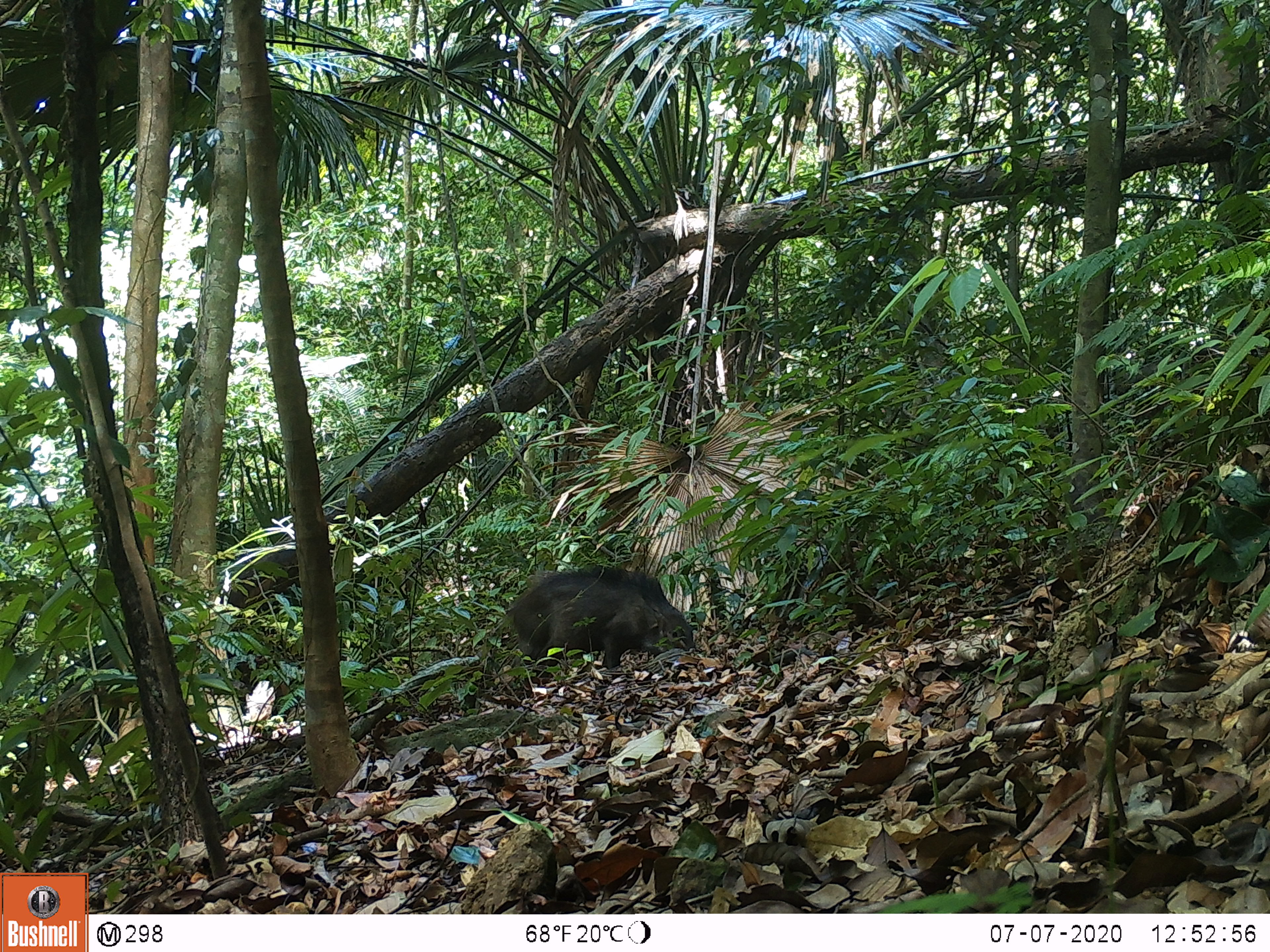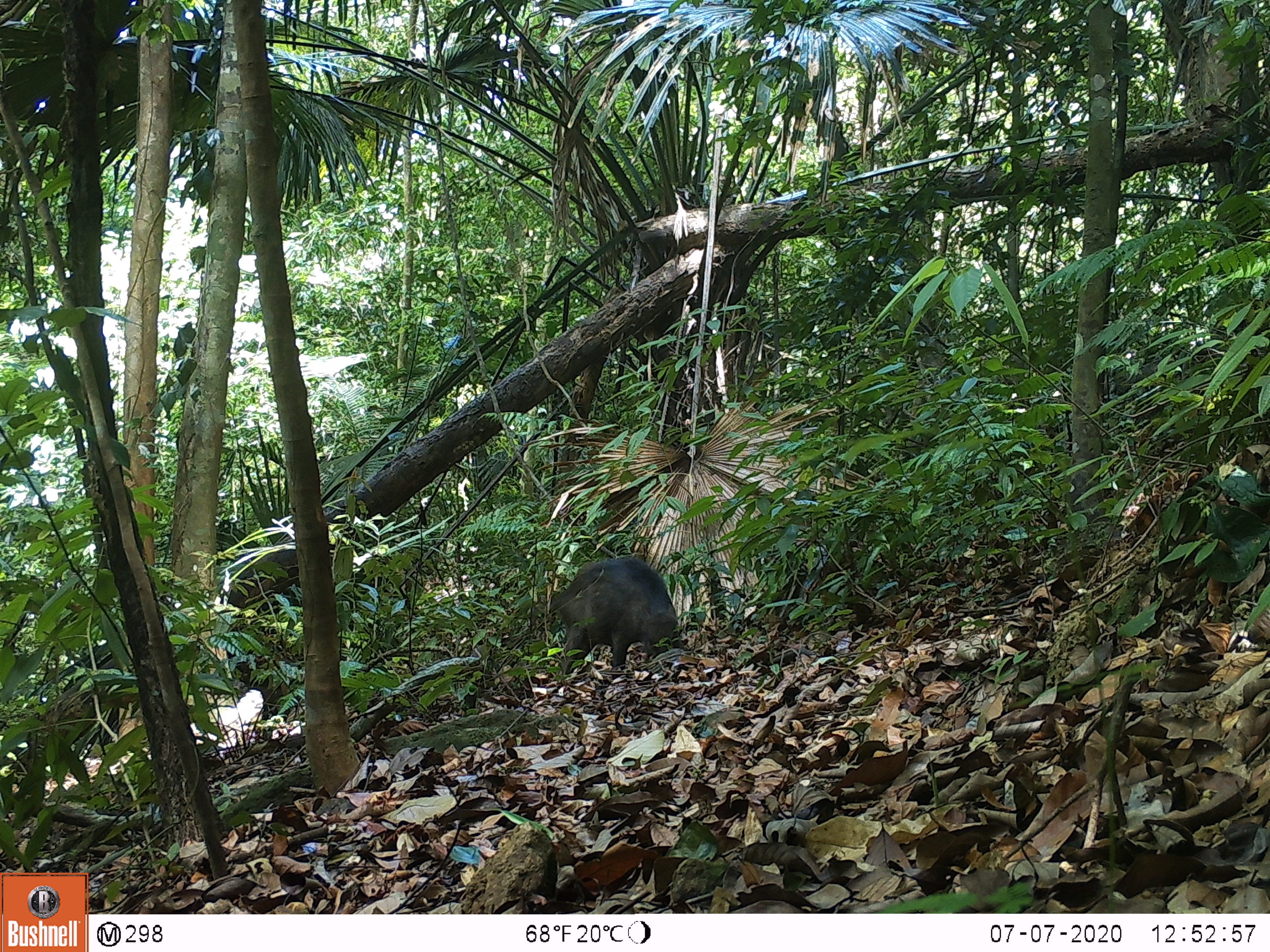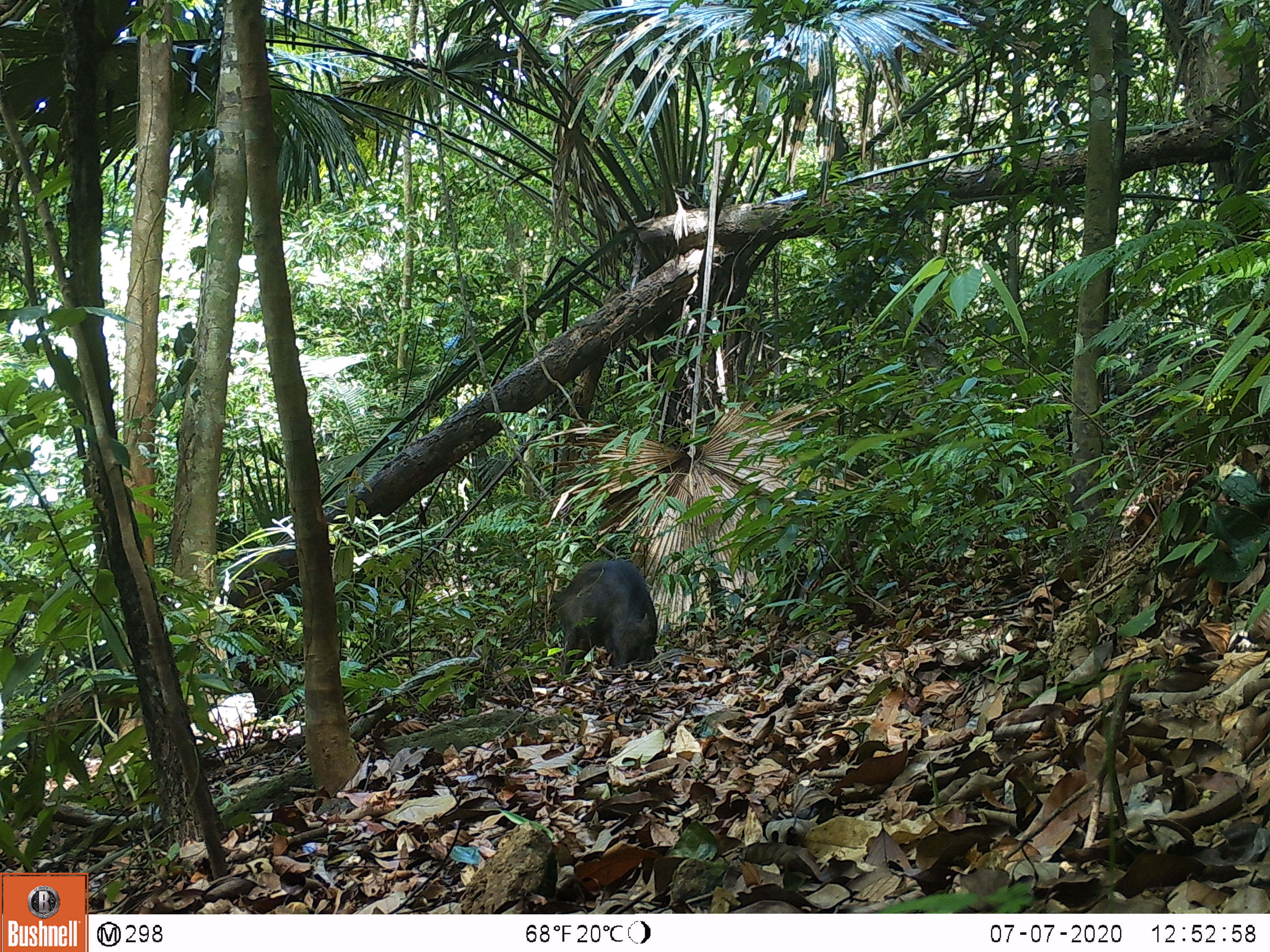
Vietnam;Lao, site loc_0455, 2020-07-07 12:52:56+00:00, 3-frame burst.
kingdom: Animalia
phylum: Chordata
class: Mammalia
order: Artiodactyla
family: Suidae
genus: Sus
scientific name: Sus scrofa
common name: eurasian wild pig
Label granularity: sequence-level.